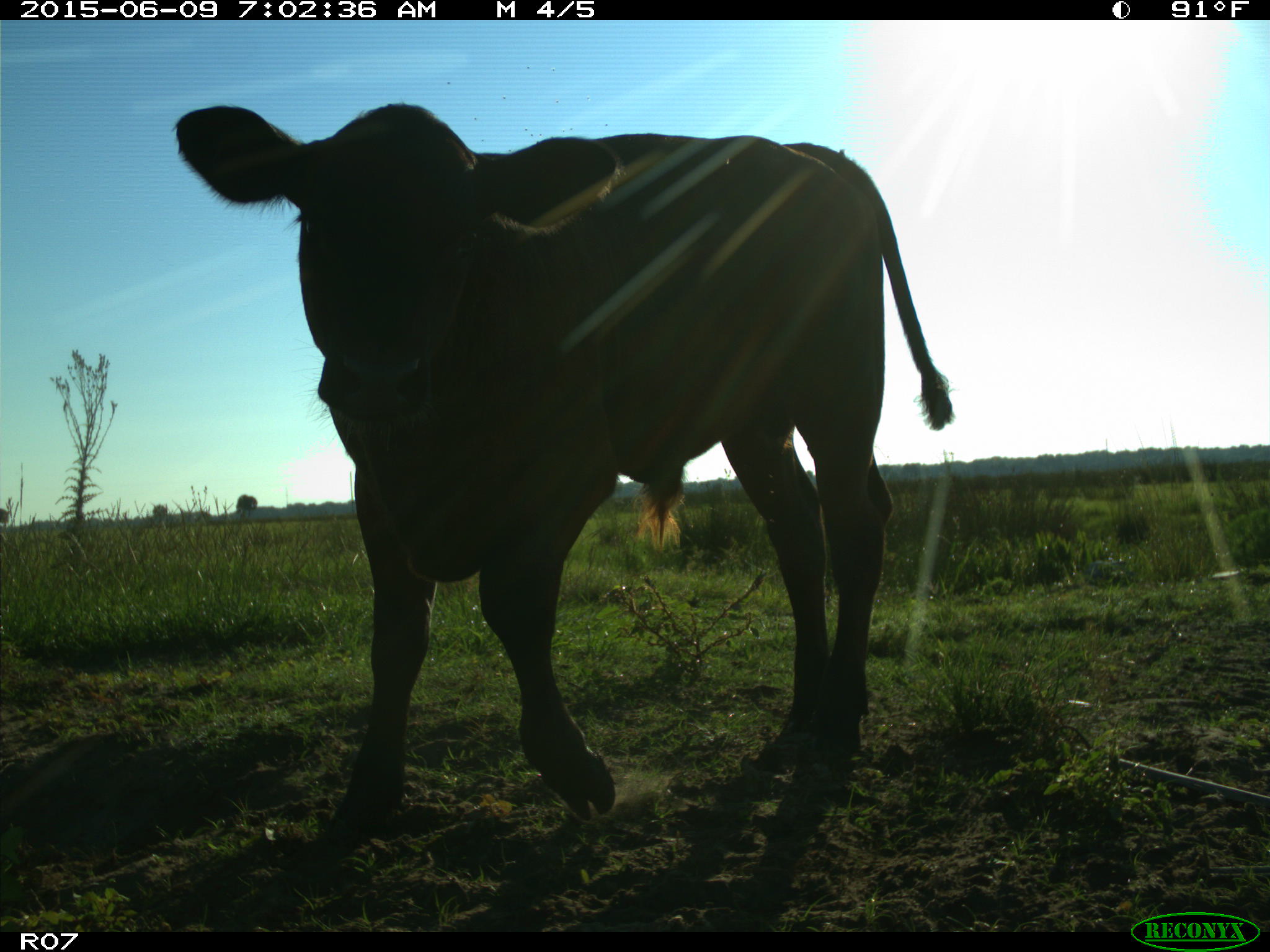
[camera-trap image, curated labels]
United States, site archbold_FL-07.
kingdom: Animalia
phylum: Chordata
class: Mammalia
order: Artiodactyla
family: Bovidae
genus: Bos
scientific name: Bos taurus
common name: domestic cow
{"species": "Bos taurus (domestic cow)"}